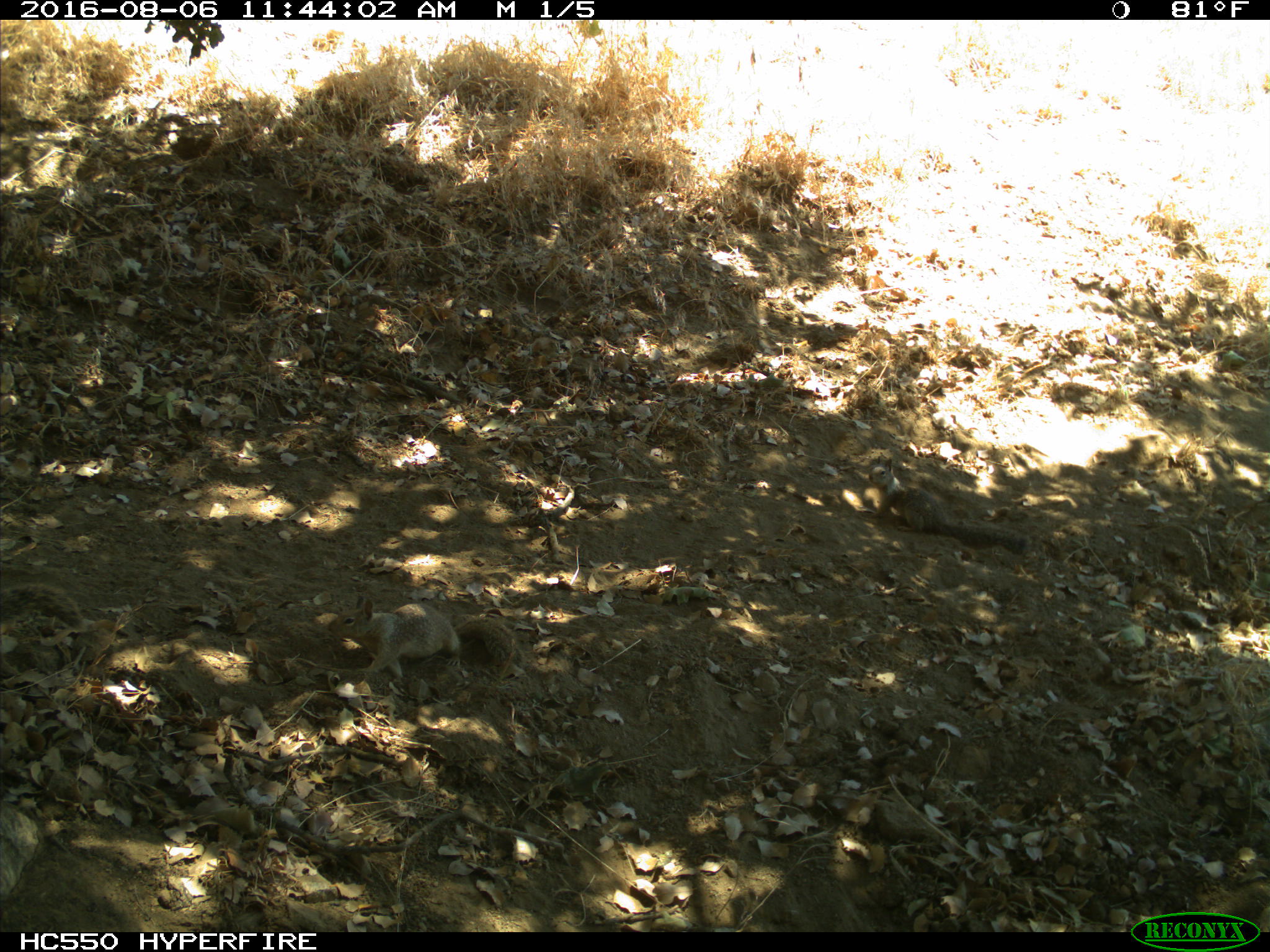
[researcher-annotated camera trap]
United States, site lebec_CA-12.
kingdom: Animalia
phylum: Chordata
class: Mammalia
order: Rodentia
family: Sciuridae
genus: Otospermophilus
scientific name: Otospermophilus beecheyi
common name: california ground squirrel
Otospermophilus beecheyi (california ground squirrel).